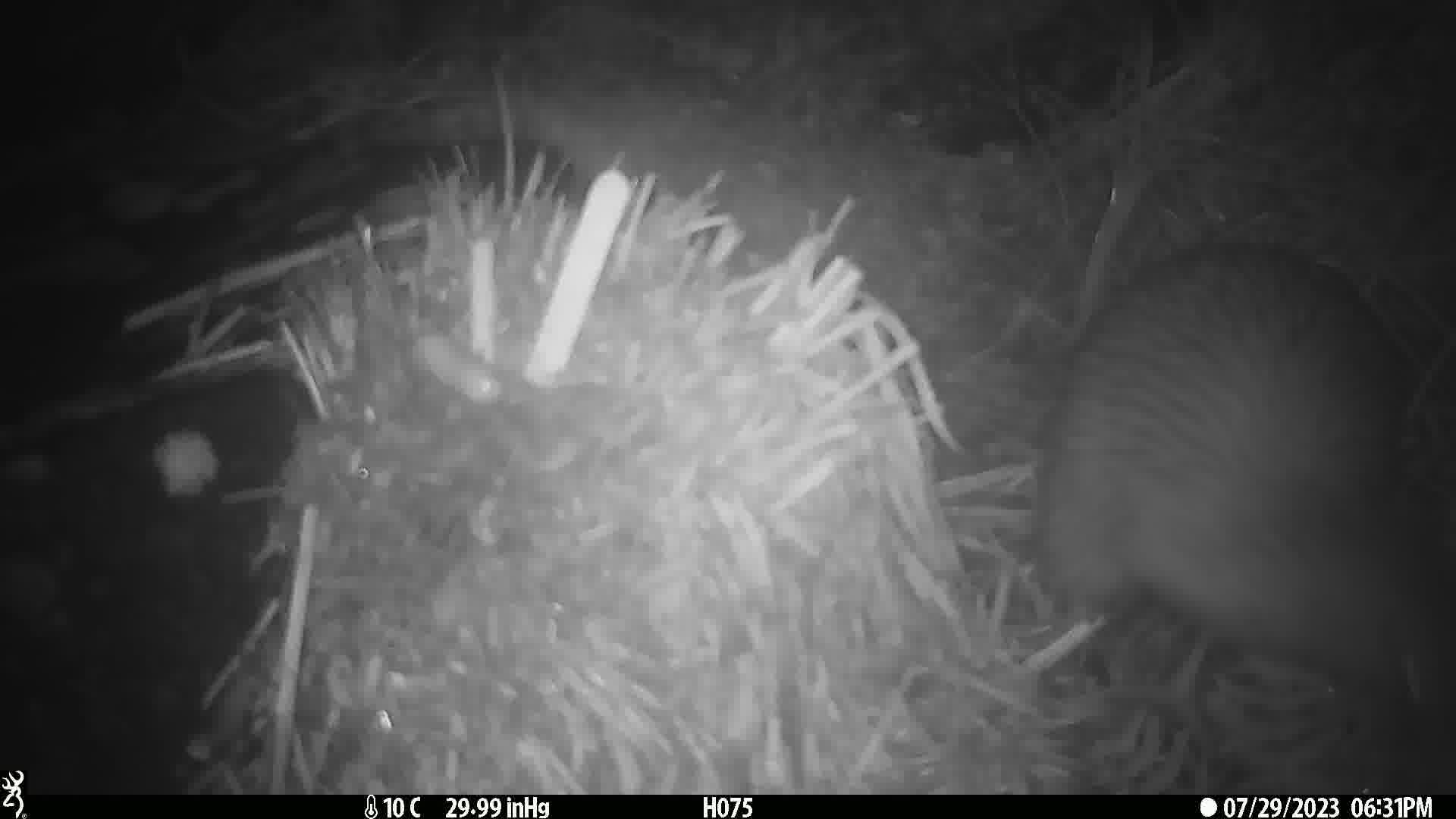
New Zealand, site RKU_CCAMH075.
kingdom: Animalia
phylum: Chordata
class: Aves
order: Apterygiformes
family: Apterygidae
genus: Apteryx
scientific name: Apteryx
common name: kiwi